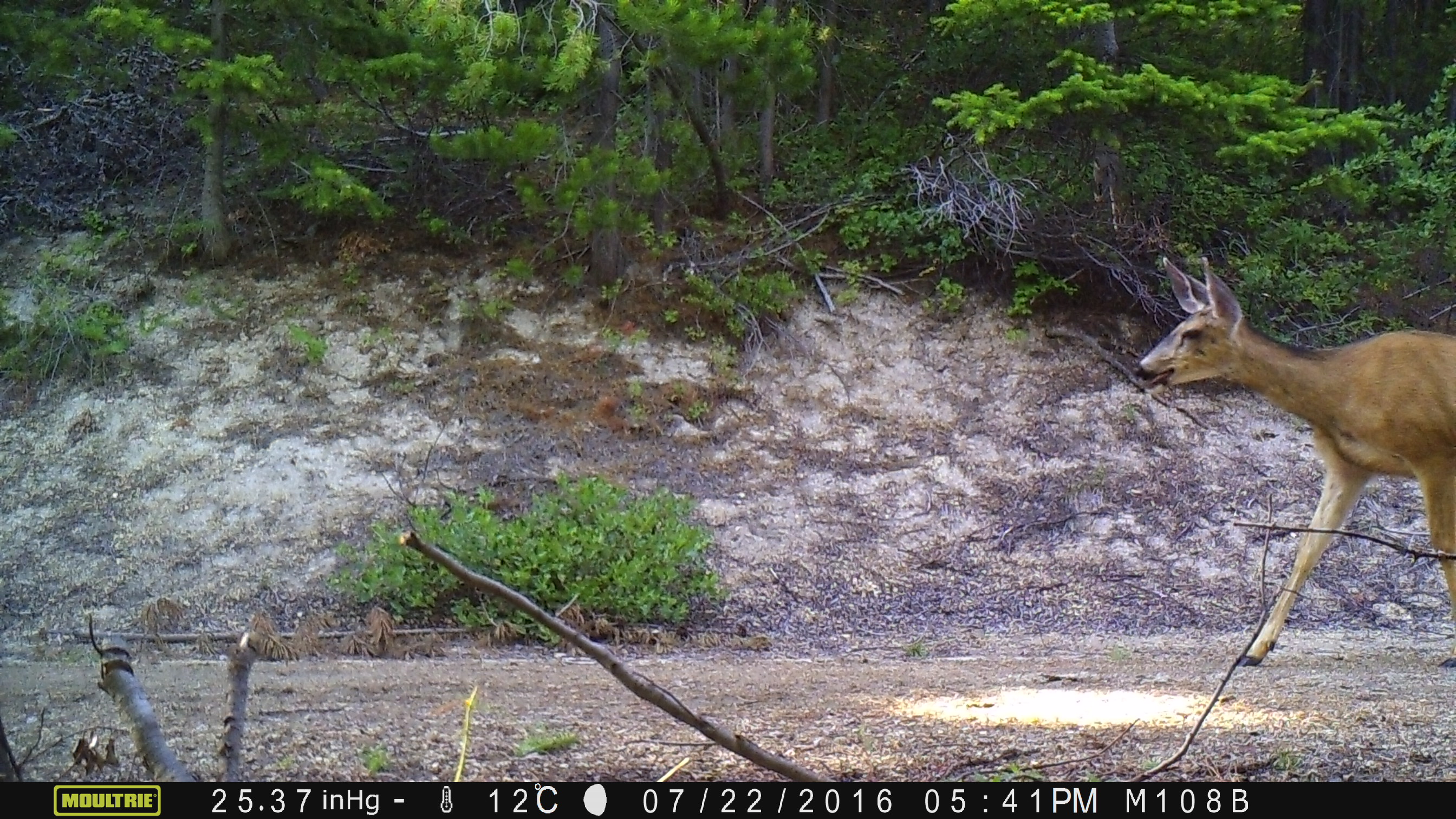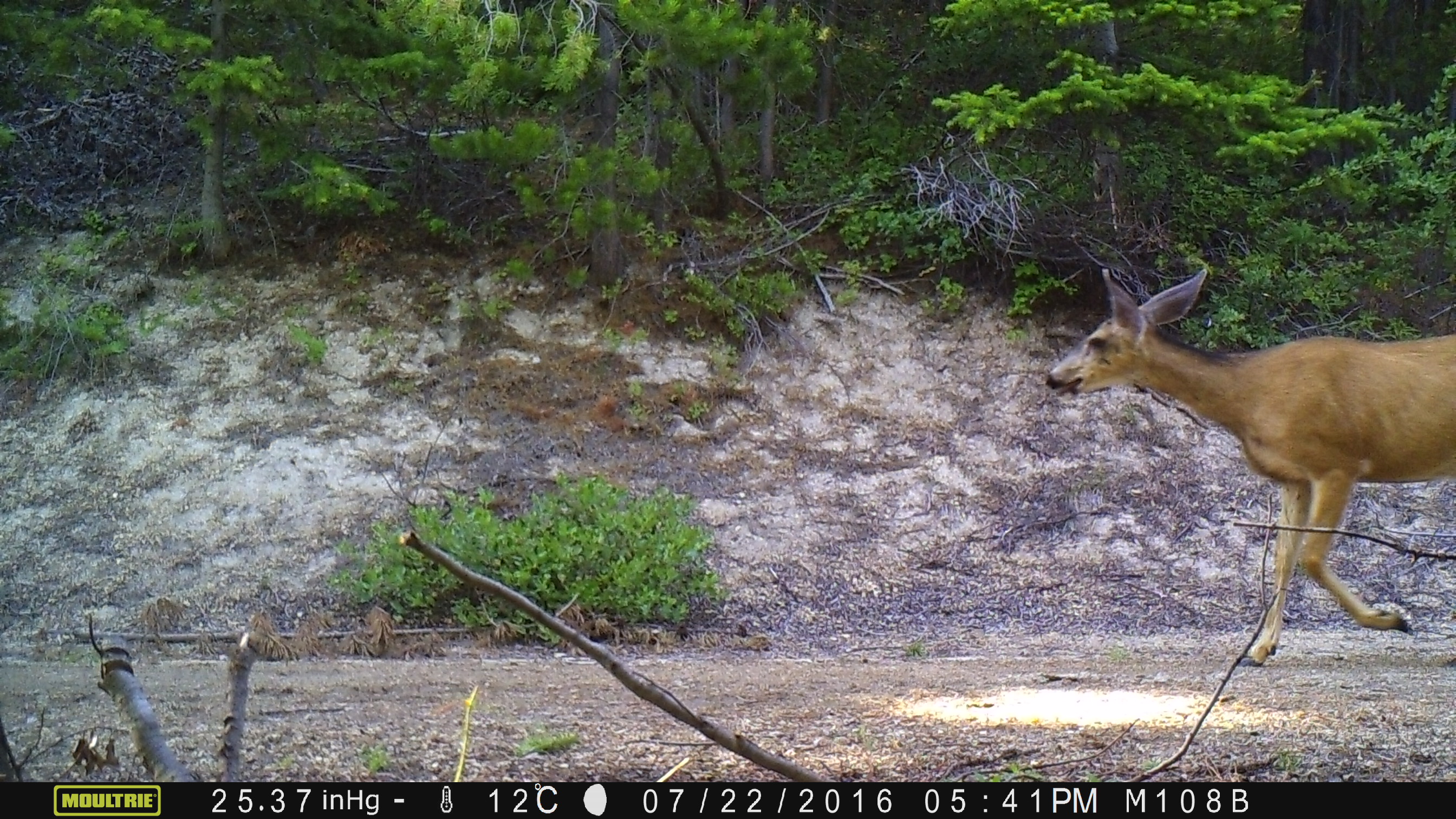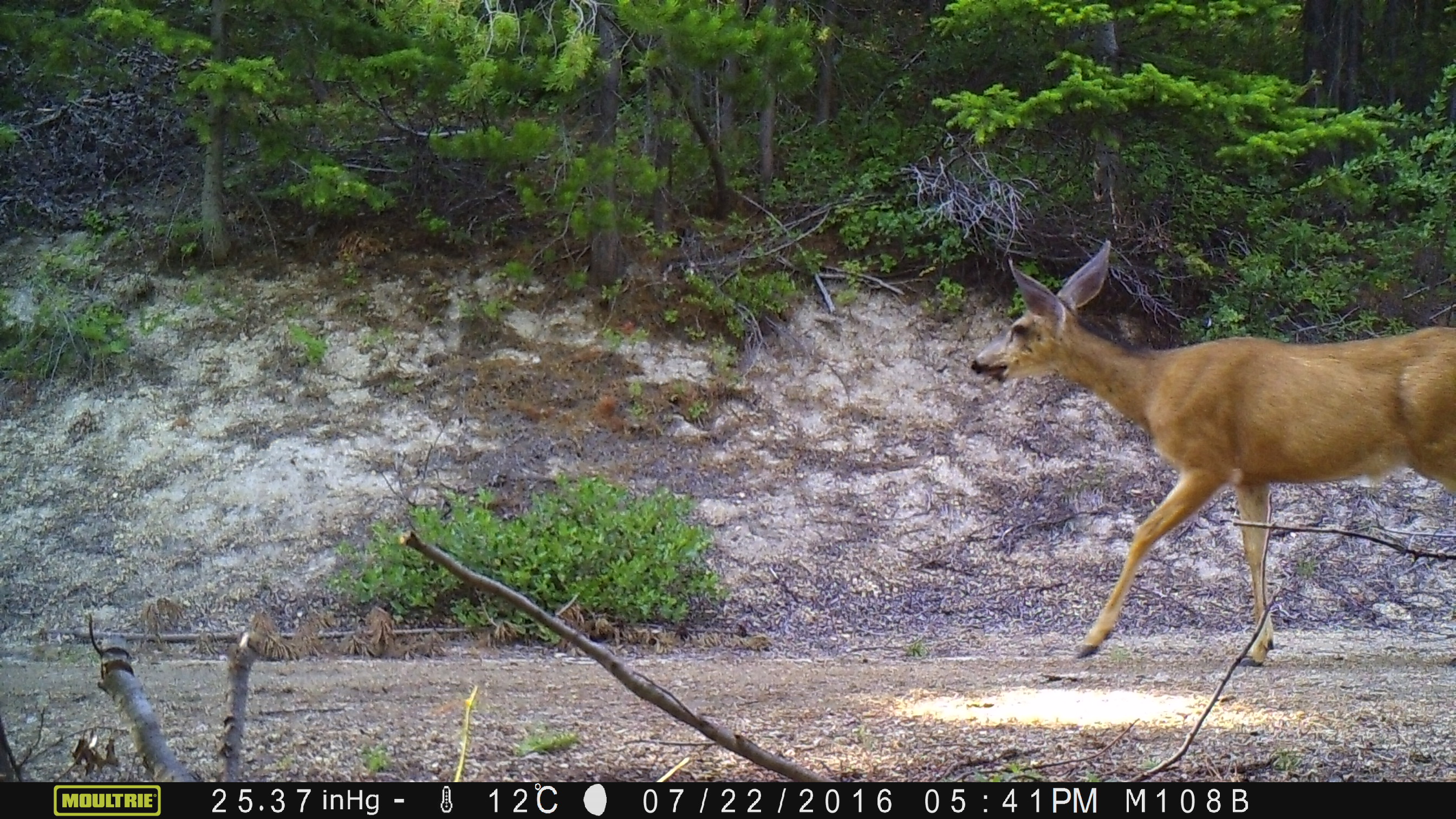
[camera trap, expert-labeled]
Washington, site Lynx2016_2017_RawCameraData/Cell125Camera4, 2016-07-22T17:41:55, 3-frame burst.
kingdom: Animalia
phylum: Chordata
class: Mammalia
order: Artiodactyla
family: Cervidae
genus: Odocoileus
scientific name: Odocoileus hemionus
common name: mule deer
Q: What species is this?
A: Odocoileus hemionus (mule deer).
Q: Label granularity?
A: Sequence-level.